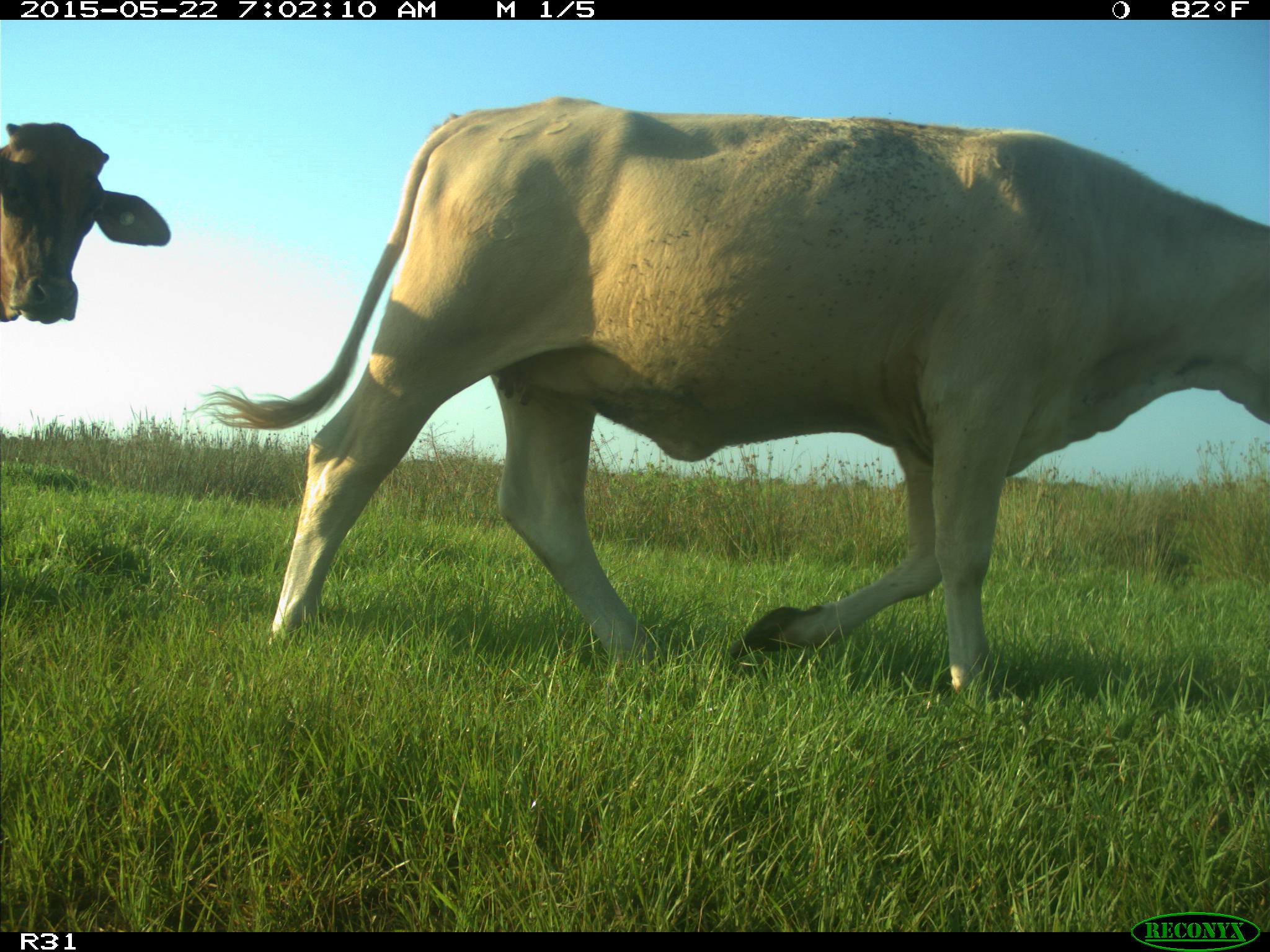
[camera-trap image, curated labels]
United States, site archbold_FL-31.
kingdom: Animalia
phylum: Chordata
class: Mammalia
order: Artiodactyla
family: Bovidae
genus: Bos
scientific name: Bos taurus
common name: domestic cow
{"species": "Bos taurus (domestic cow)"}